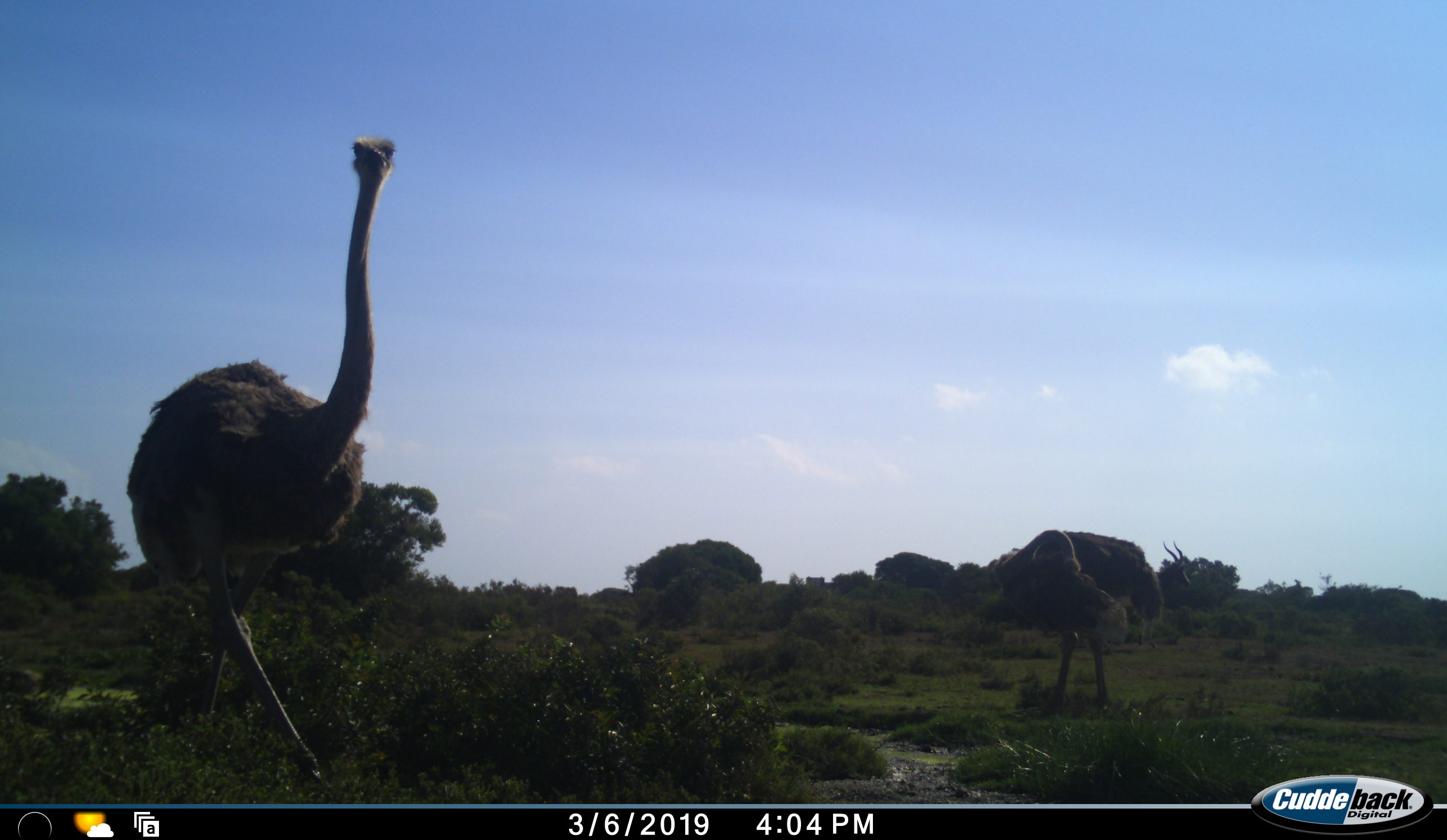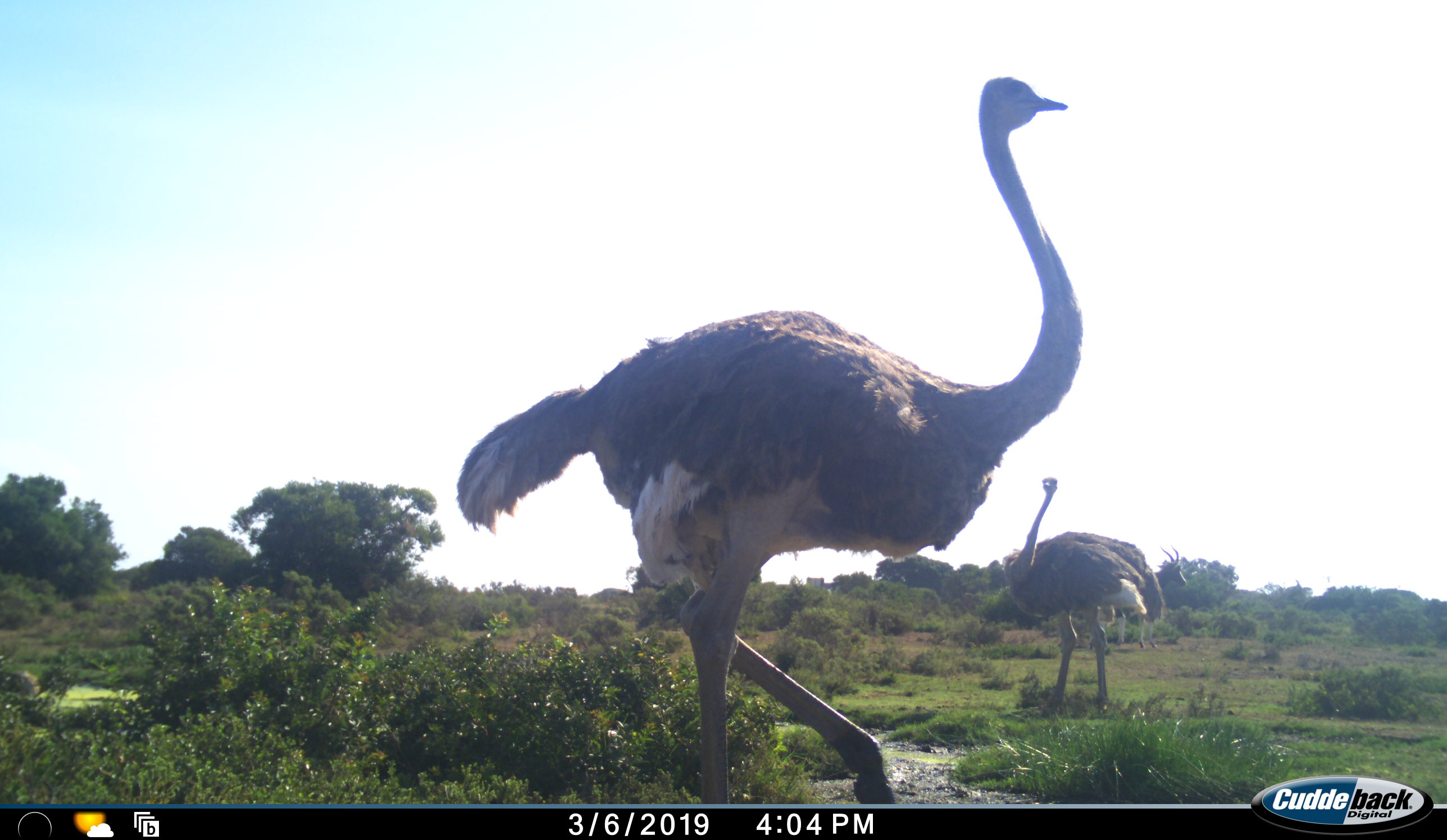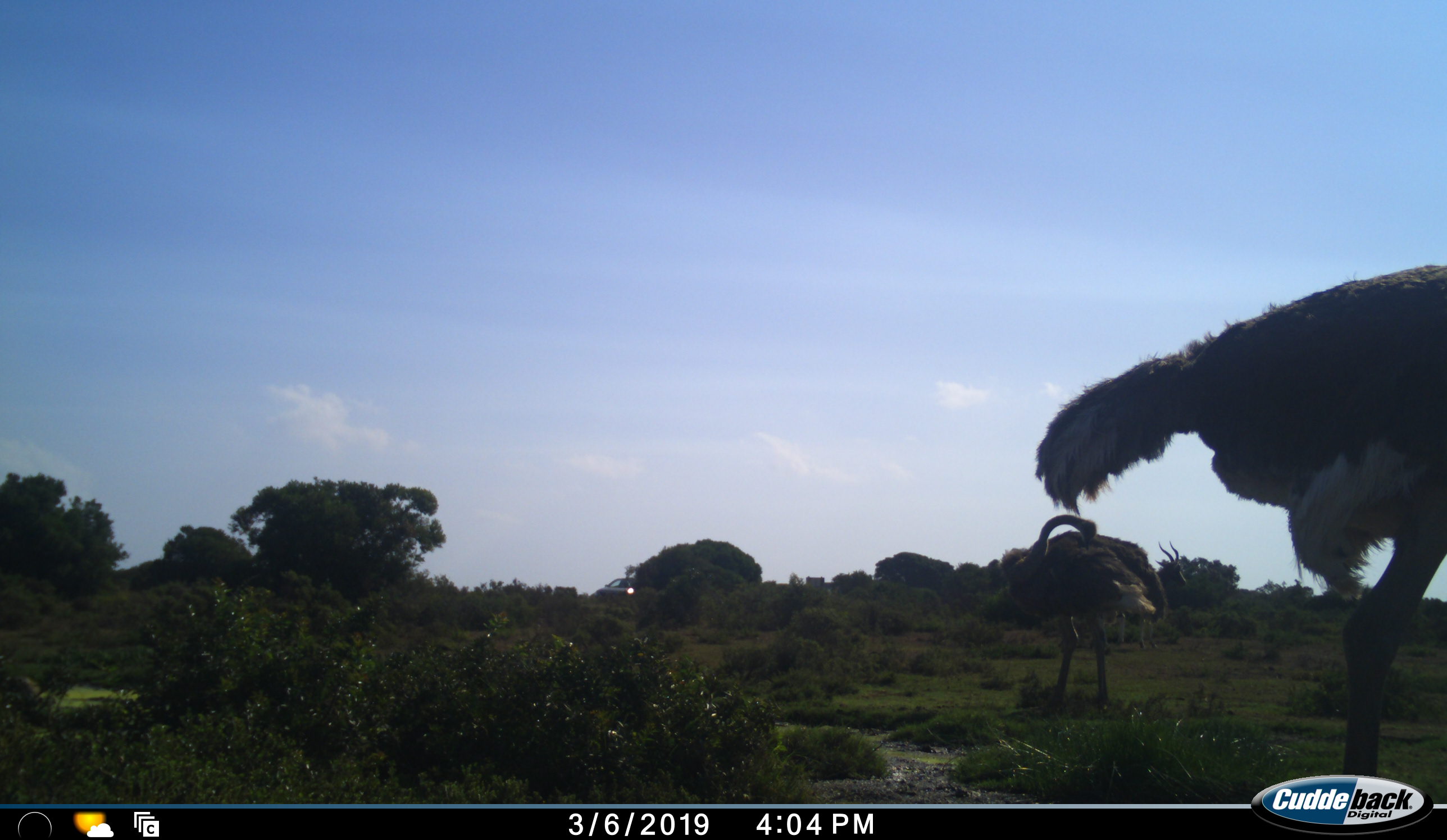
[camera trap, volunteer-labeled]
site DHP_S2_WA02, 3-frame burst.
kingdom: Animalia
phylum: Chordata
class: Aves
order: Struthioniformes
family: Struthionidae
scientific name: Struthionidae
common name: ostrich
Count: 2.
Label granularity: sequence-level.